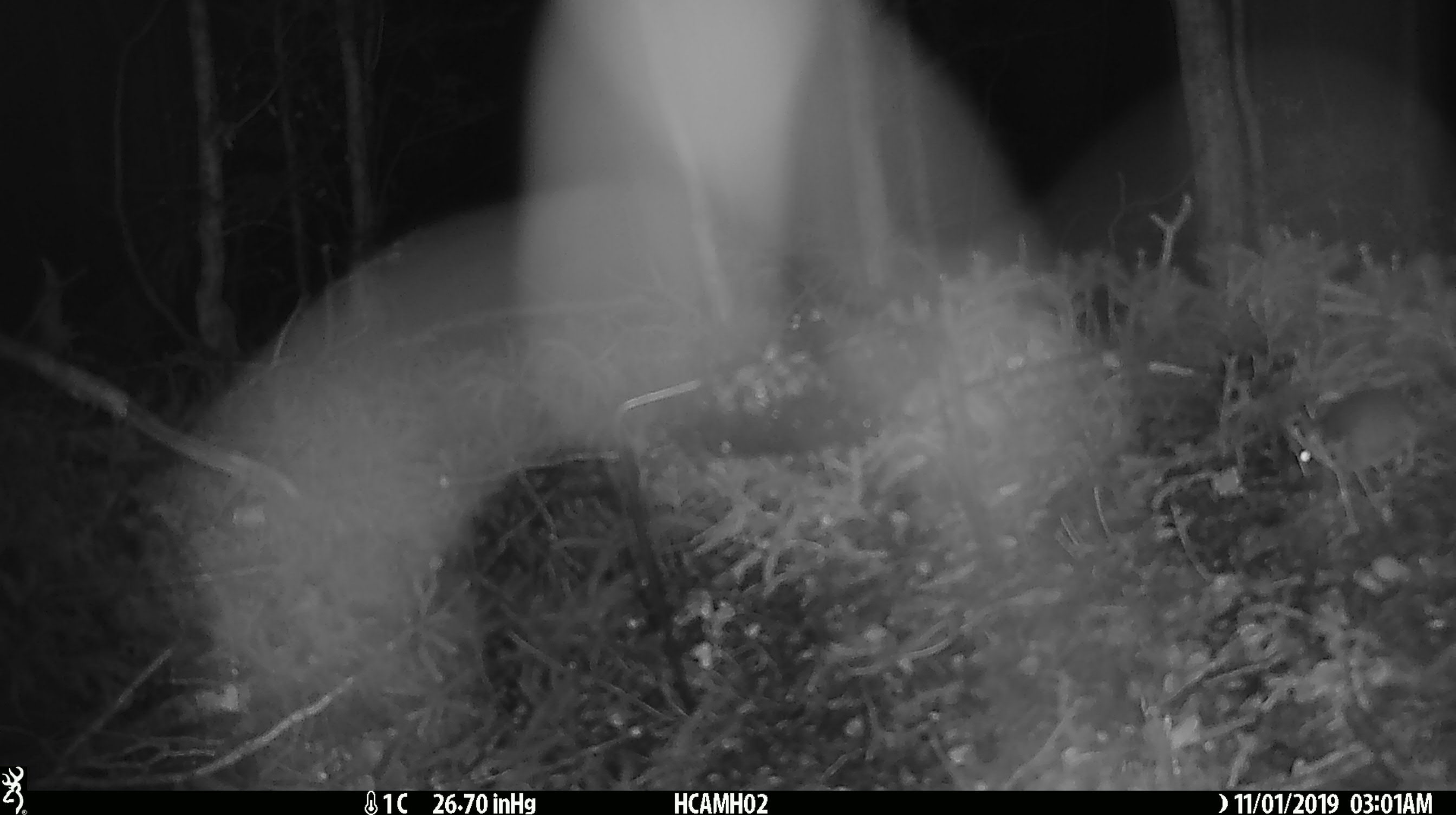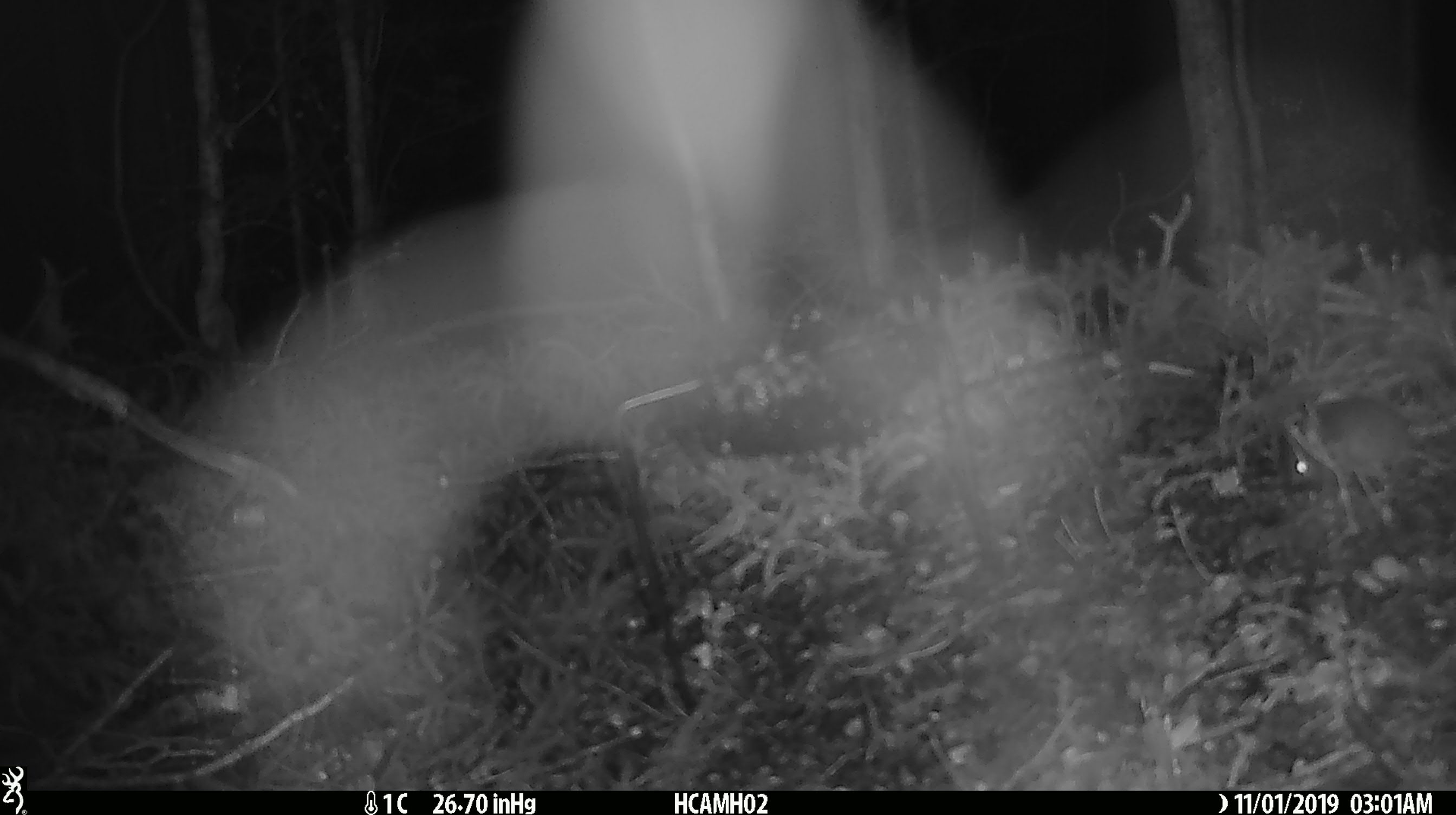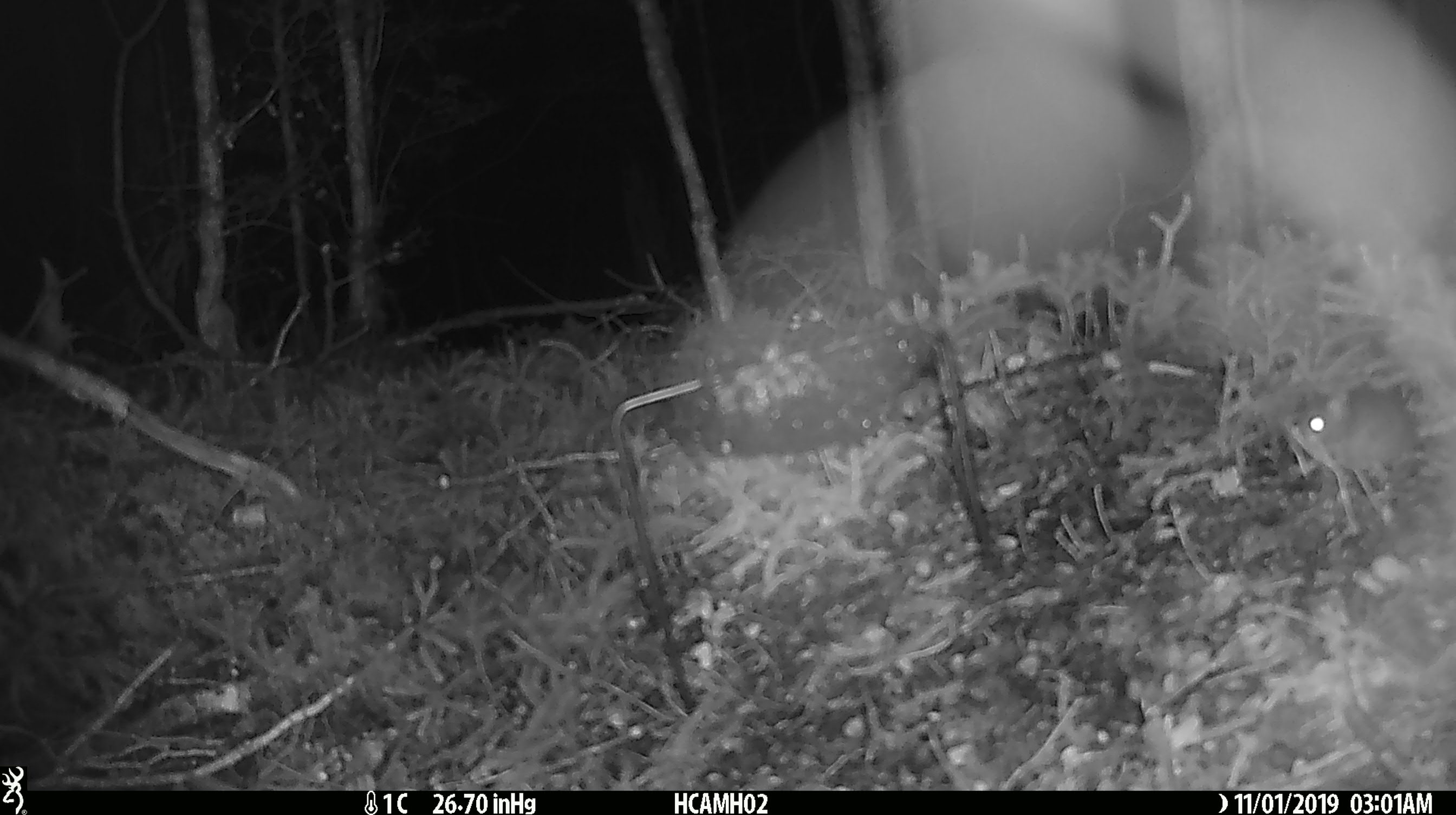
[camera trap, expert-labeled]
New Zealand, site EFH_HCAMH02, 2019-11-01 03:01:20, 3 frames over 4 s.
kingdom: Animalia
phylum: Chordata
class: Mammalia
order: Rodentia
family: Muridae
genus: Mus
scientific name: Mus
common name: mouse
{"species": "mouse (Mus)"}